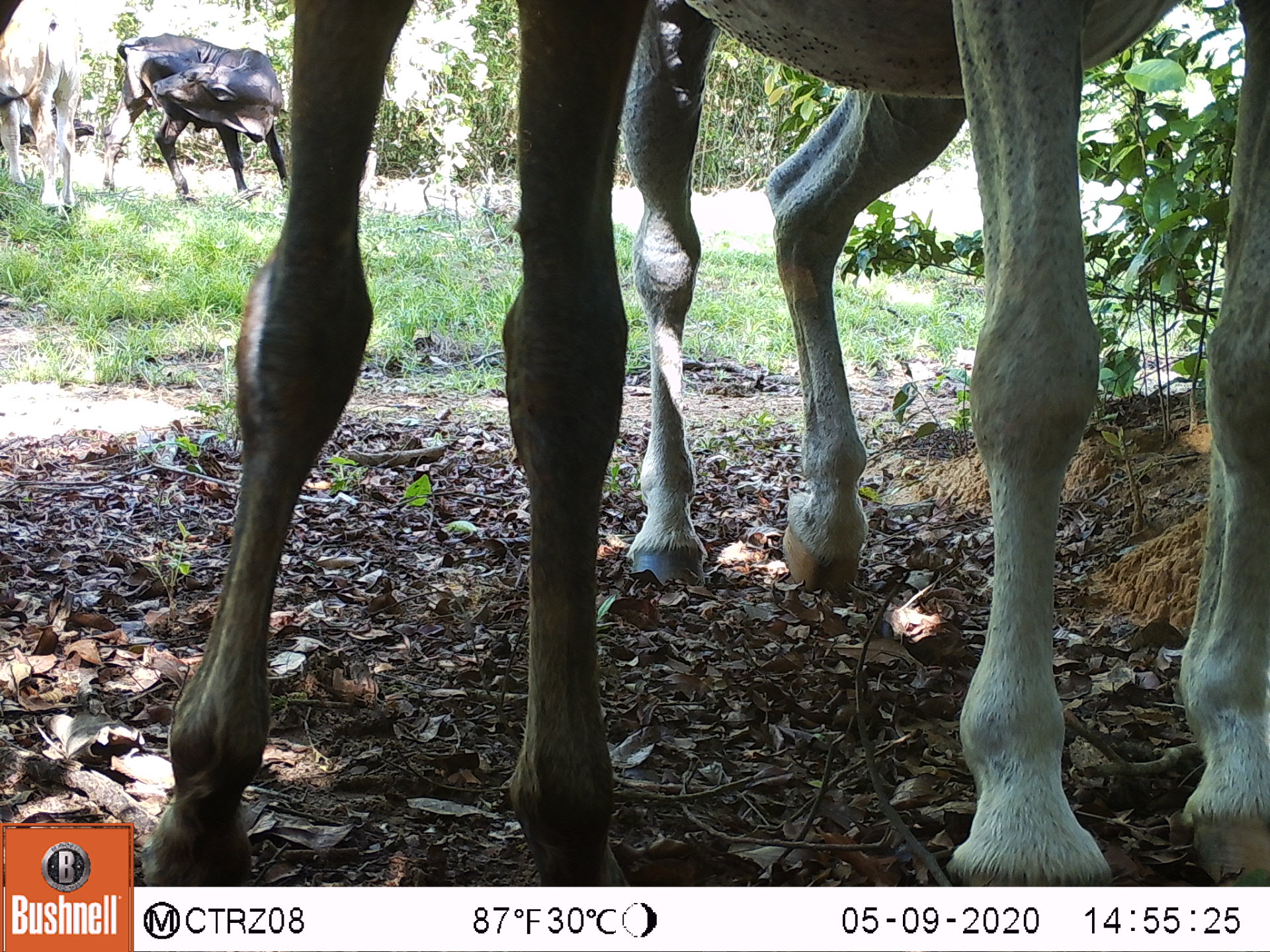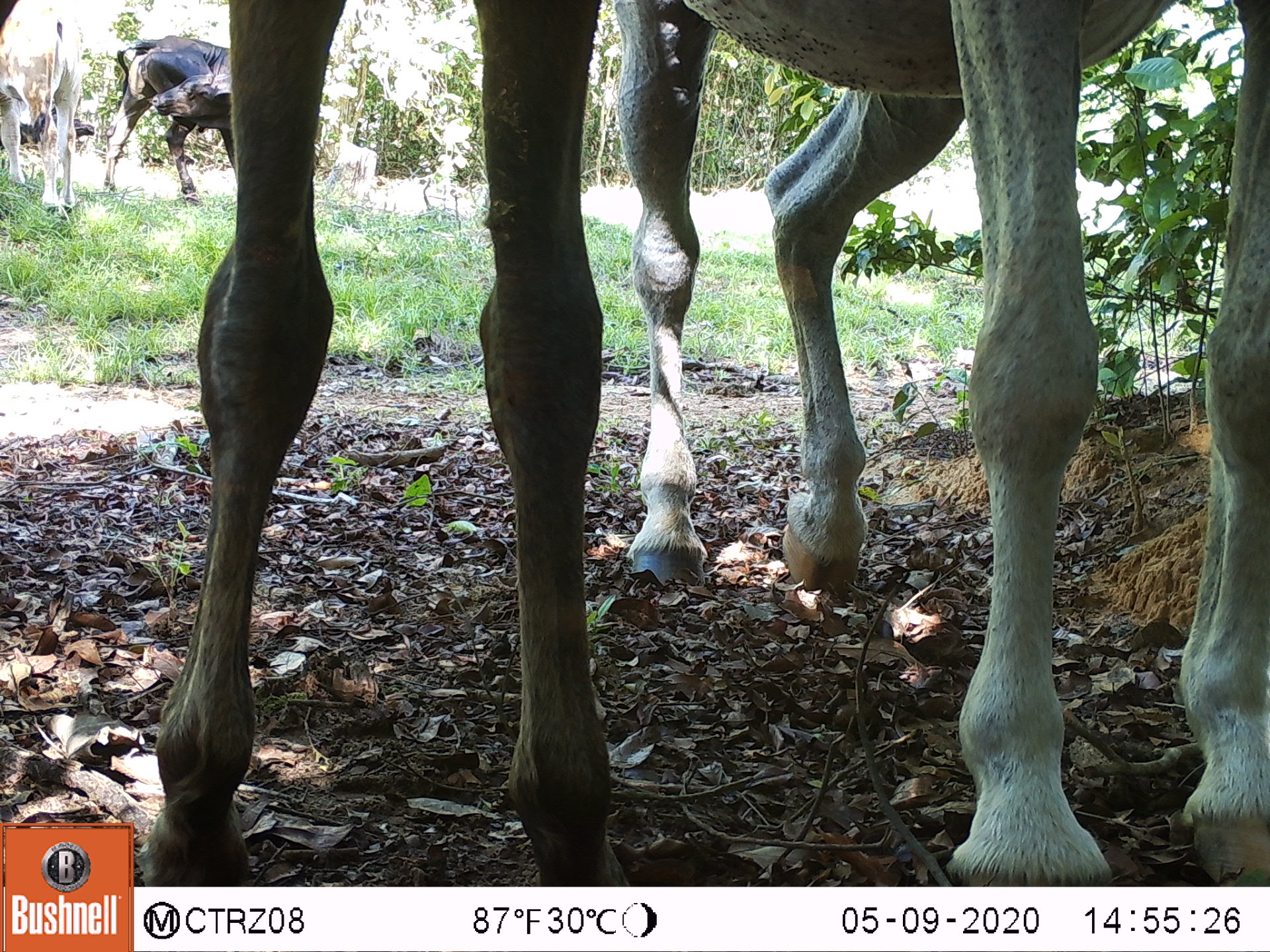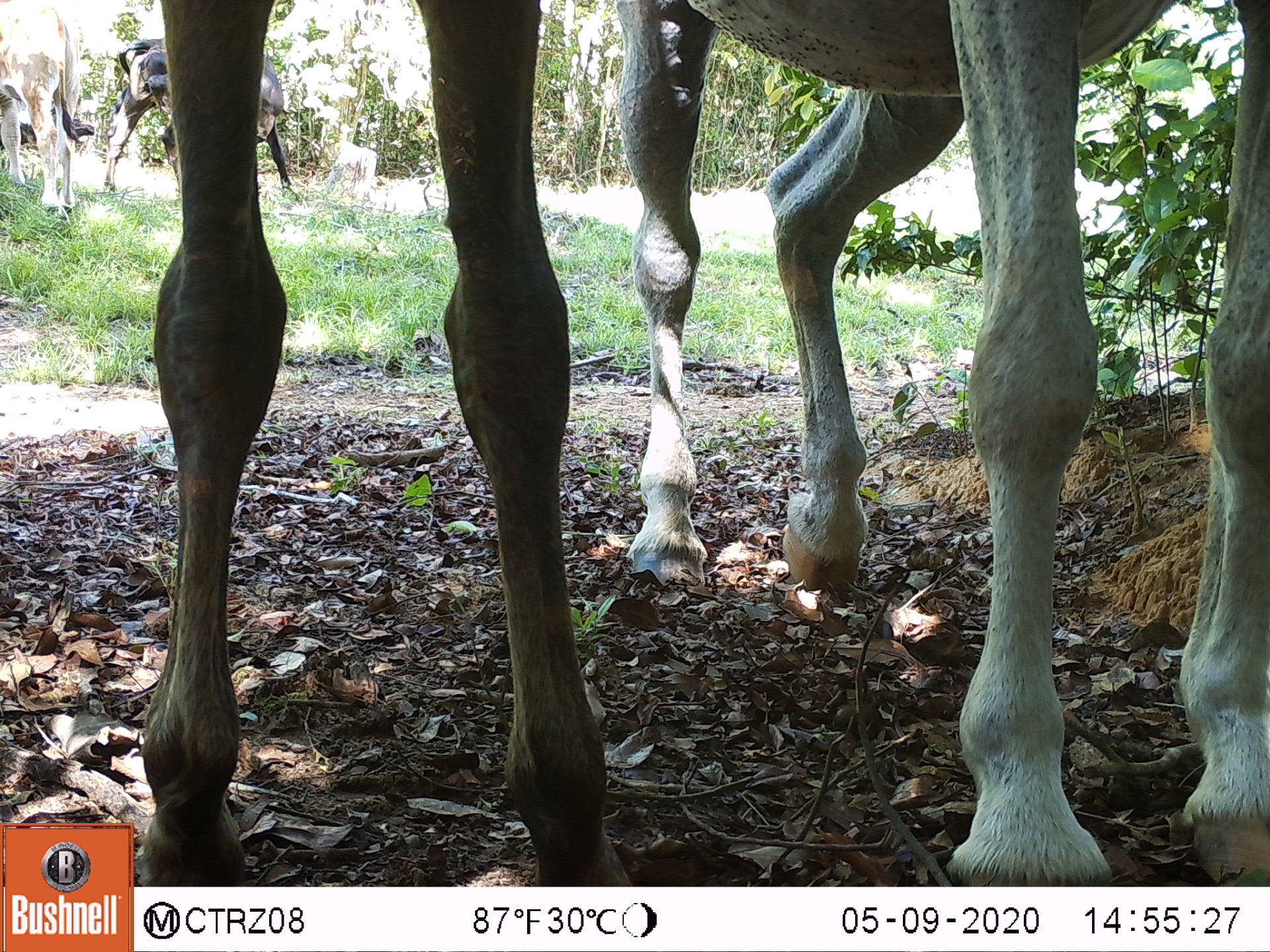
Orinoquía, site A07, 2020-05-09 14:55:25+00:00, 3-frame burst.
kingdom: Animalia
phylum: Chordata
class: Mammalia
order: Perissodactyla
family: Equidae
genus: Equus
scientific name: Equus caballus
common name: domestic horse